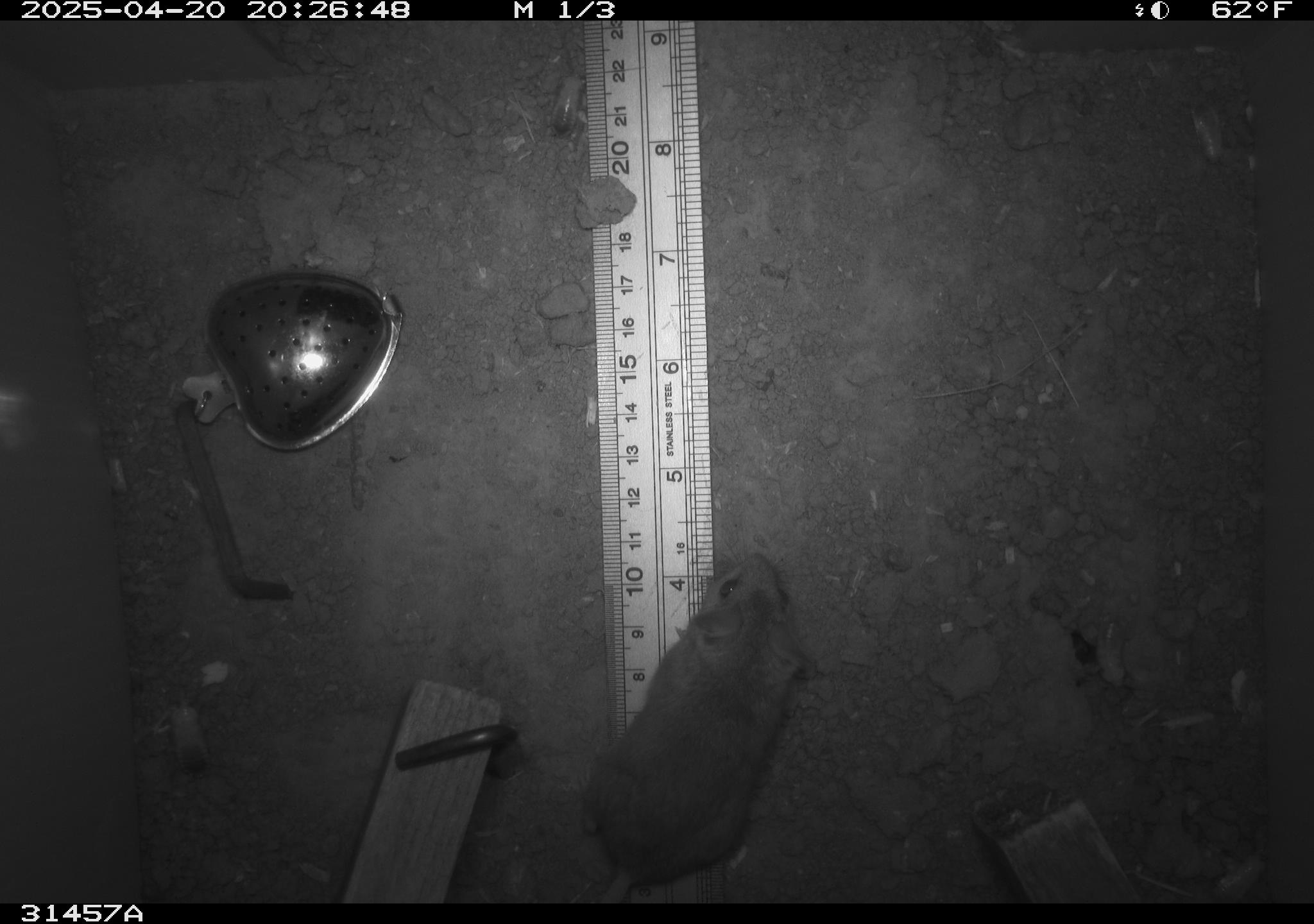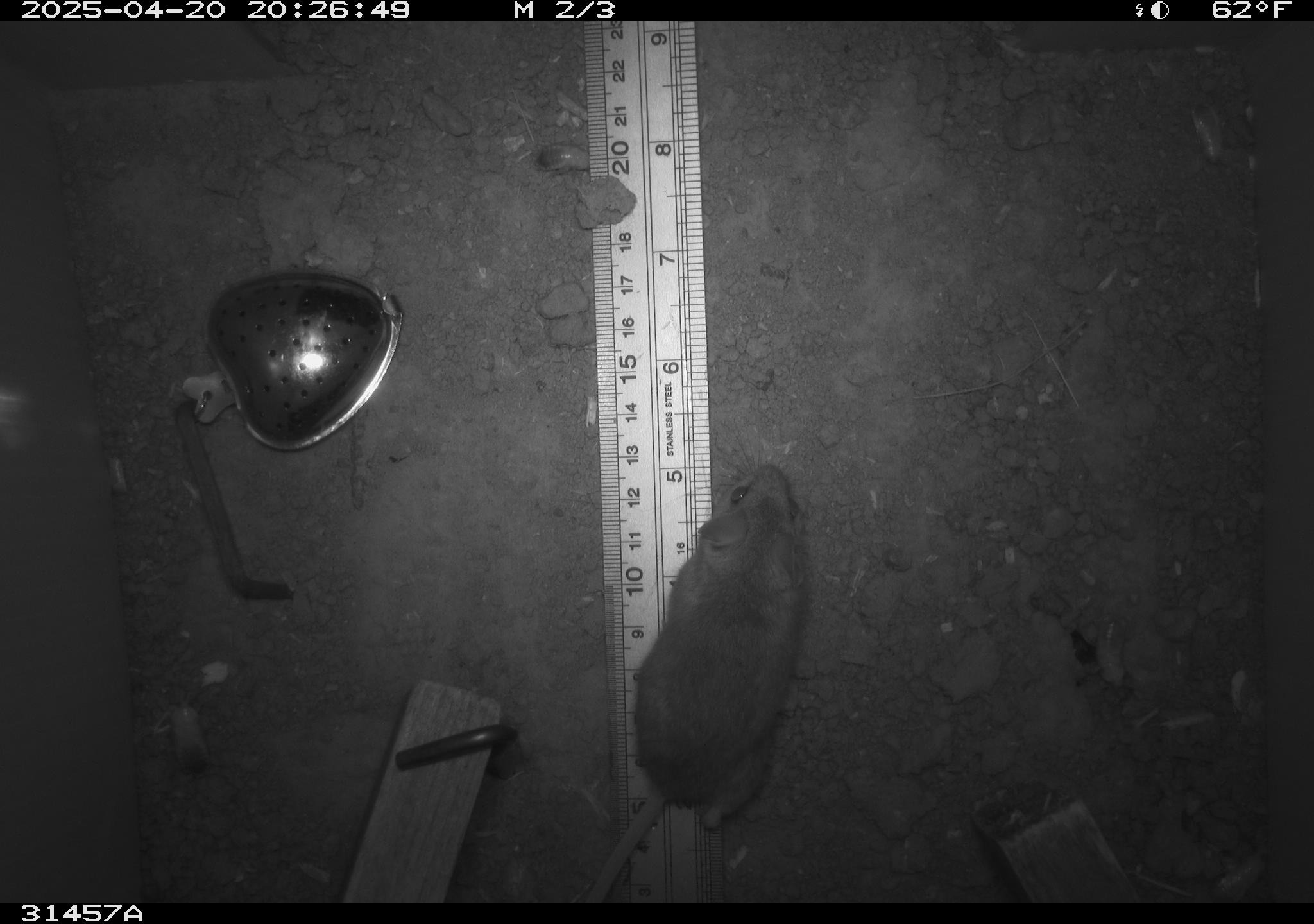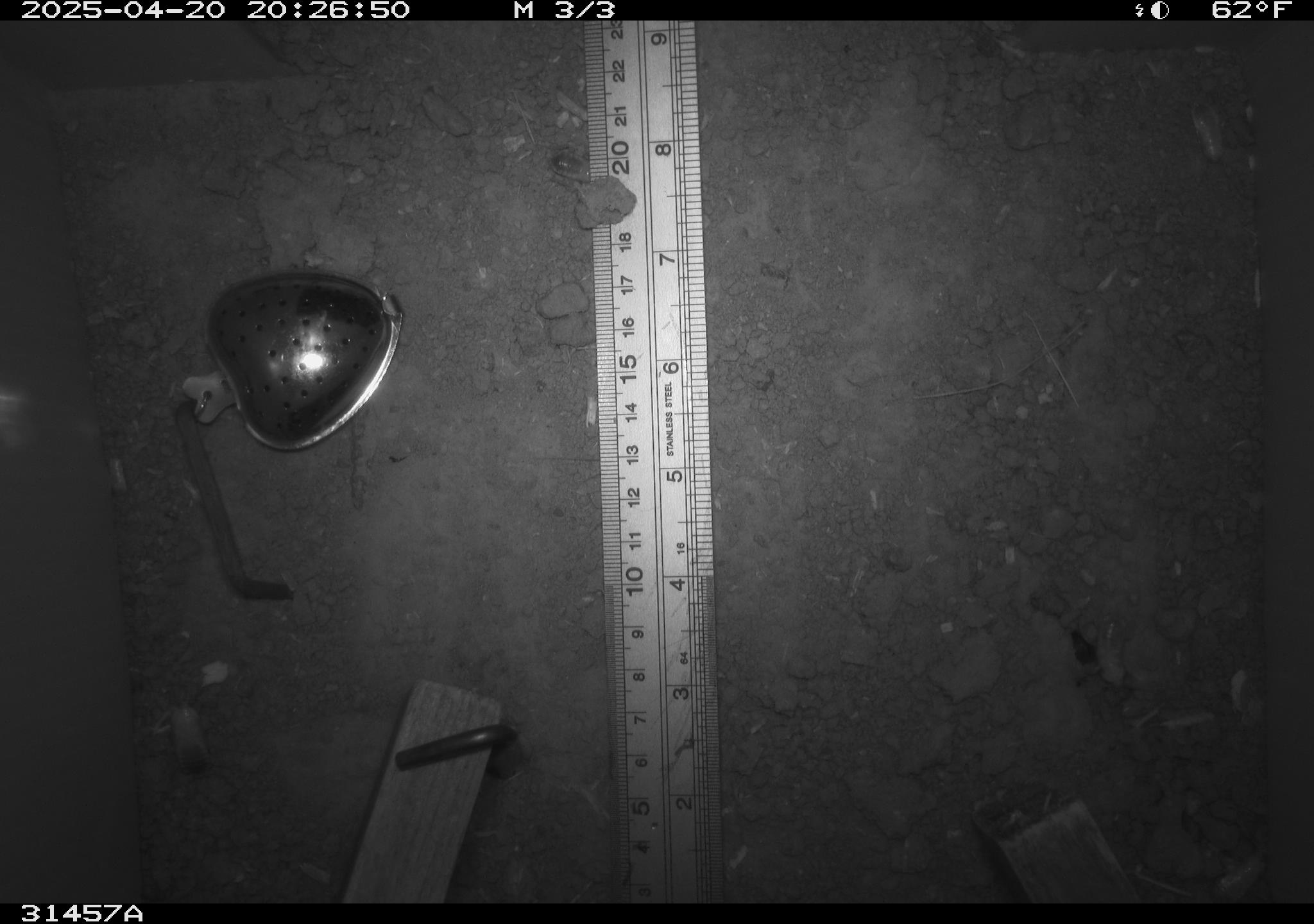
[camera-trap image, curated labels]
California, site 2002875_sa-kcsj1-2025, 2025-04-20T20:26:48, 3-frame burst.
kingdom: Animalia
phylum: Chordata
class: Mammalia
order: Rodentia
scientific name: Rodentia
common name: rodent